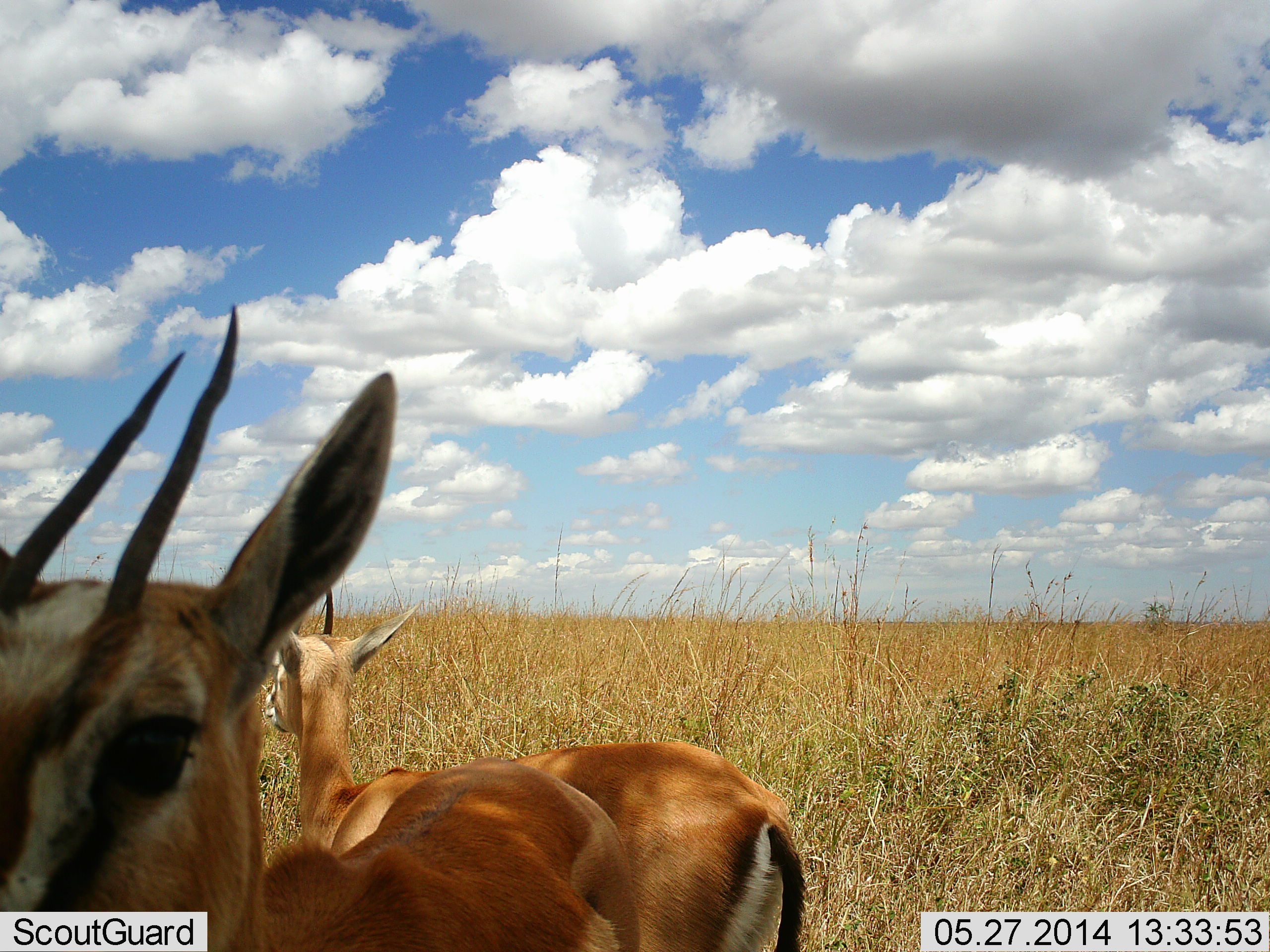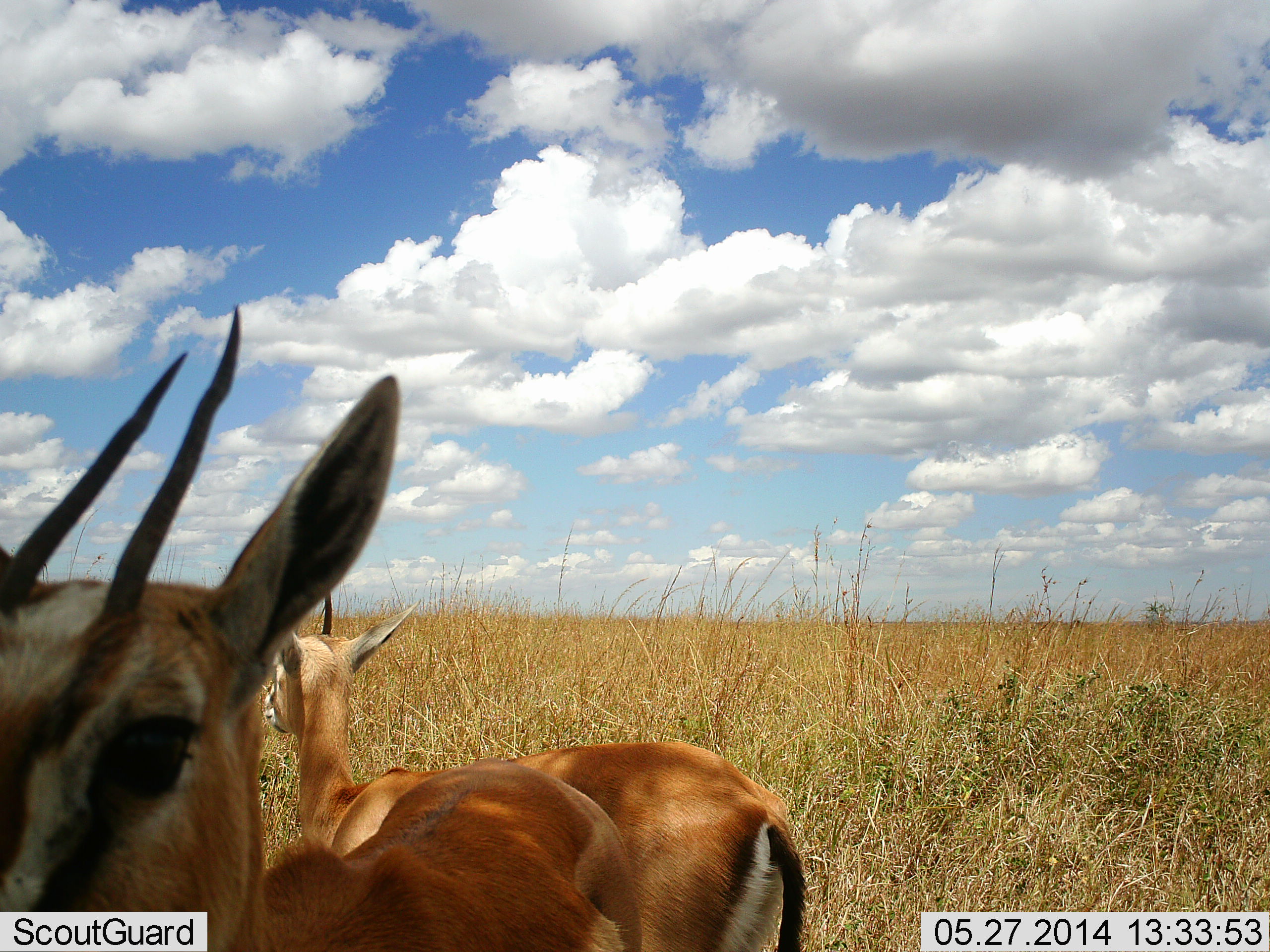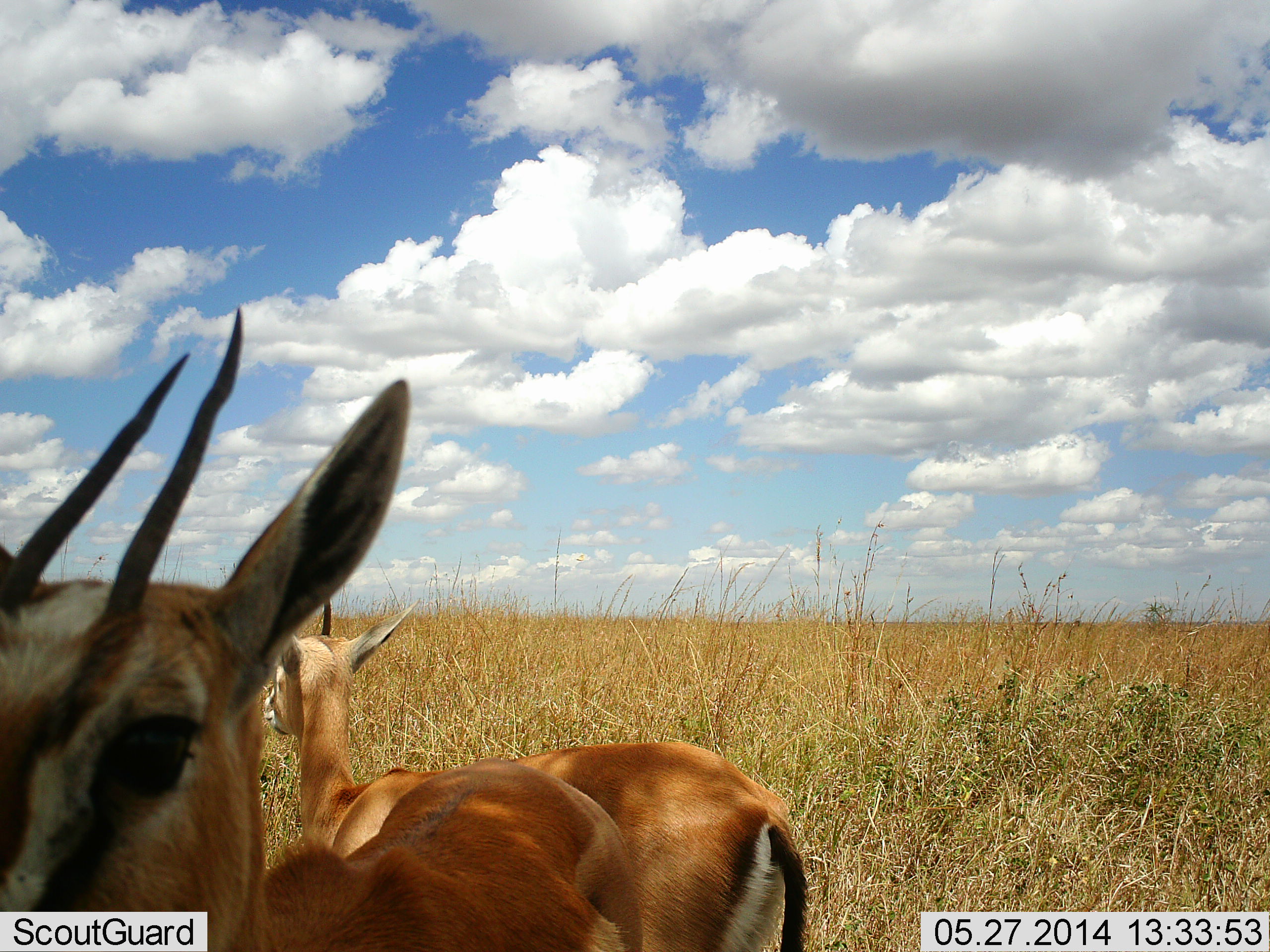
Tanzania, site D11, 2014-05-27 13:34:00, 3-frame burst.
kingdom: Animalia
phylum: Chordata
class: Mammalia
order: Artiodactyla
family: Bovidae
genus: Eudorcas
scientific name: Eudorcas thomsonii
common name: thomson's gazelle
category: gazellethomsons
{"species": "gazellethomsons (thomson's gazelle) (Eudorcas thomsonii)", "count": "2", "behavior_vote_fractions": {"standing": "100%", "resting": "0%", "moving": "0%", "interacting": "0%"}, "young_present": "0%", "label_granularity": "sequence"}